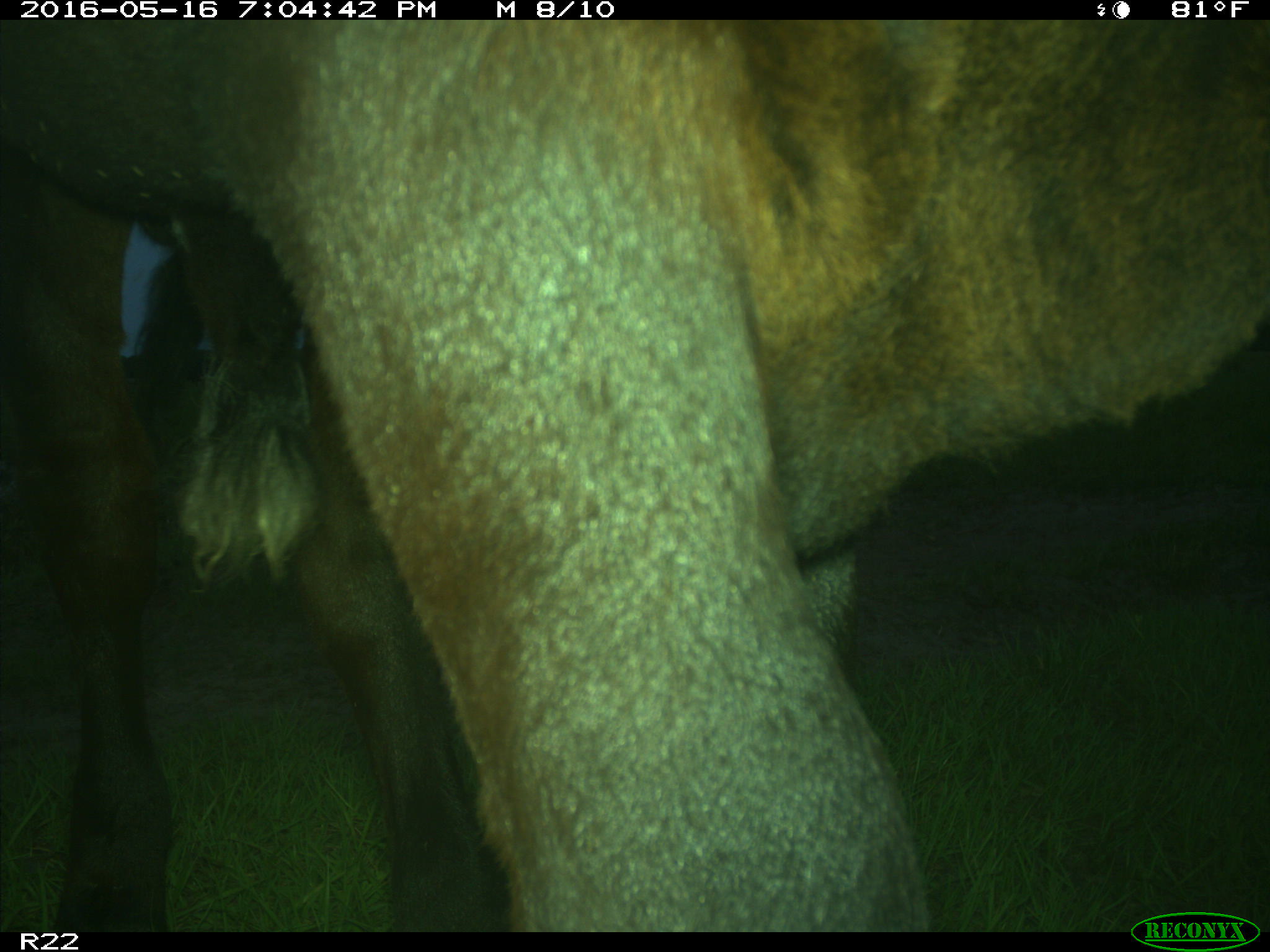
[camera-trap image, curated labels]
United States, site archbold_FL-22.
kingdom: Animalia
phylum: Chordata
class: Mammalia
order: Artiodactyla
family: Bovidae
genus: Bos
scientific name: Bos taurus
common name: domestic cow